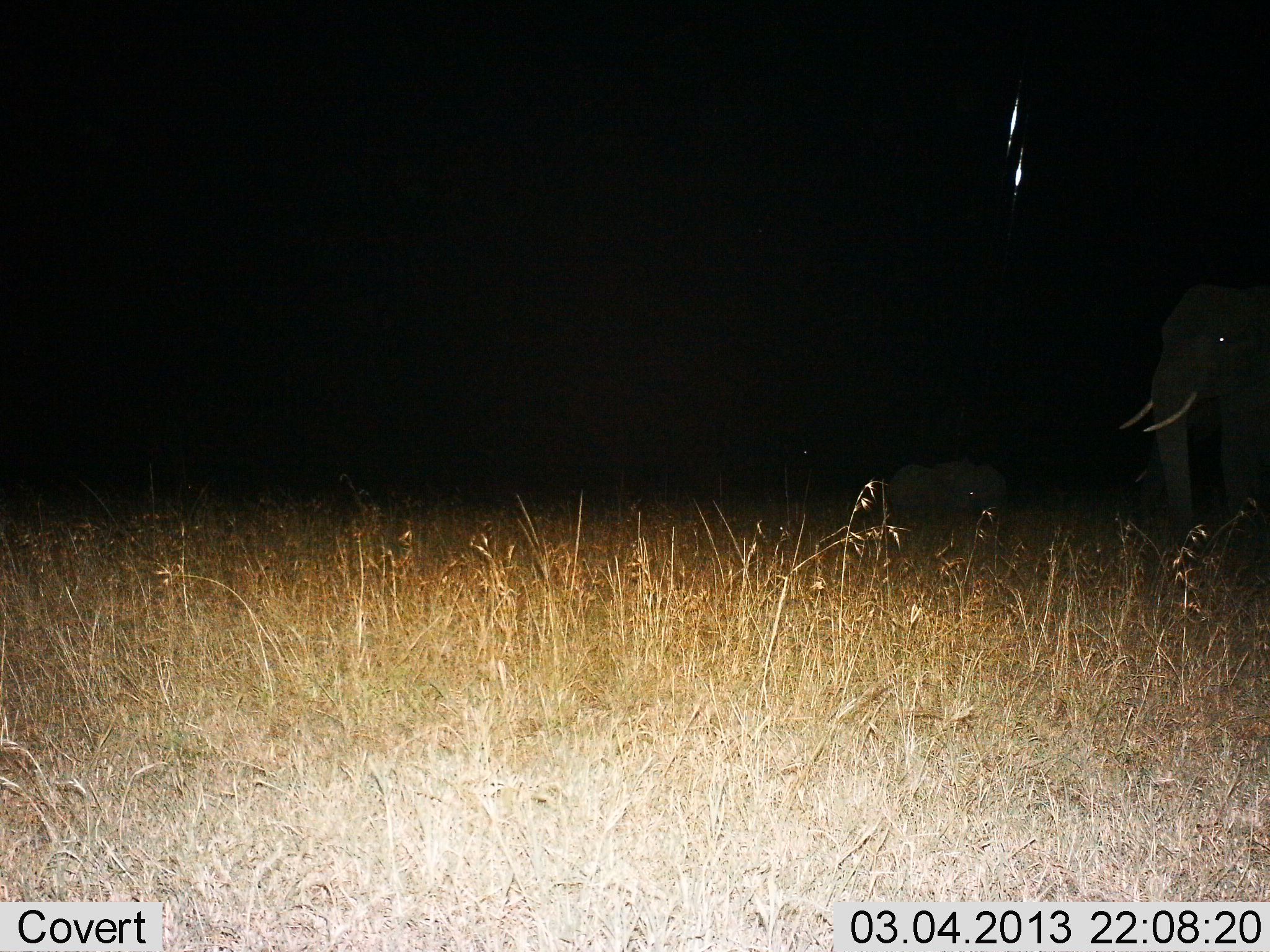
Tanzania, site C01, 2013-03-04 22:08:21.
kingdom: Animalia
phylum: Chordata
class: Mammalia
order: Proboscidea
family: Elephantidae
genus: Loxodonta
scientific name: Loxodonta africana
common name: african bush elephant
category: elephant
Elephant (african bush elephant) (Loxodonta africana), count 2. Behavior (volunteer vote fractions): standing 76%, resting 14%, moving 21%, interacting 3%. Young present (vote fraction): 45%. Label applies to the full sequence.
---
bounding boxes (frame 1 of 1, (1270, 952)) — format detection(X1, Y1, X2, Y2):
animal: detection(1118, 289, 1270, 560); detection(885, 463, 1005, 548)